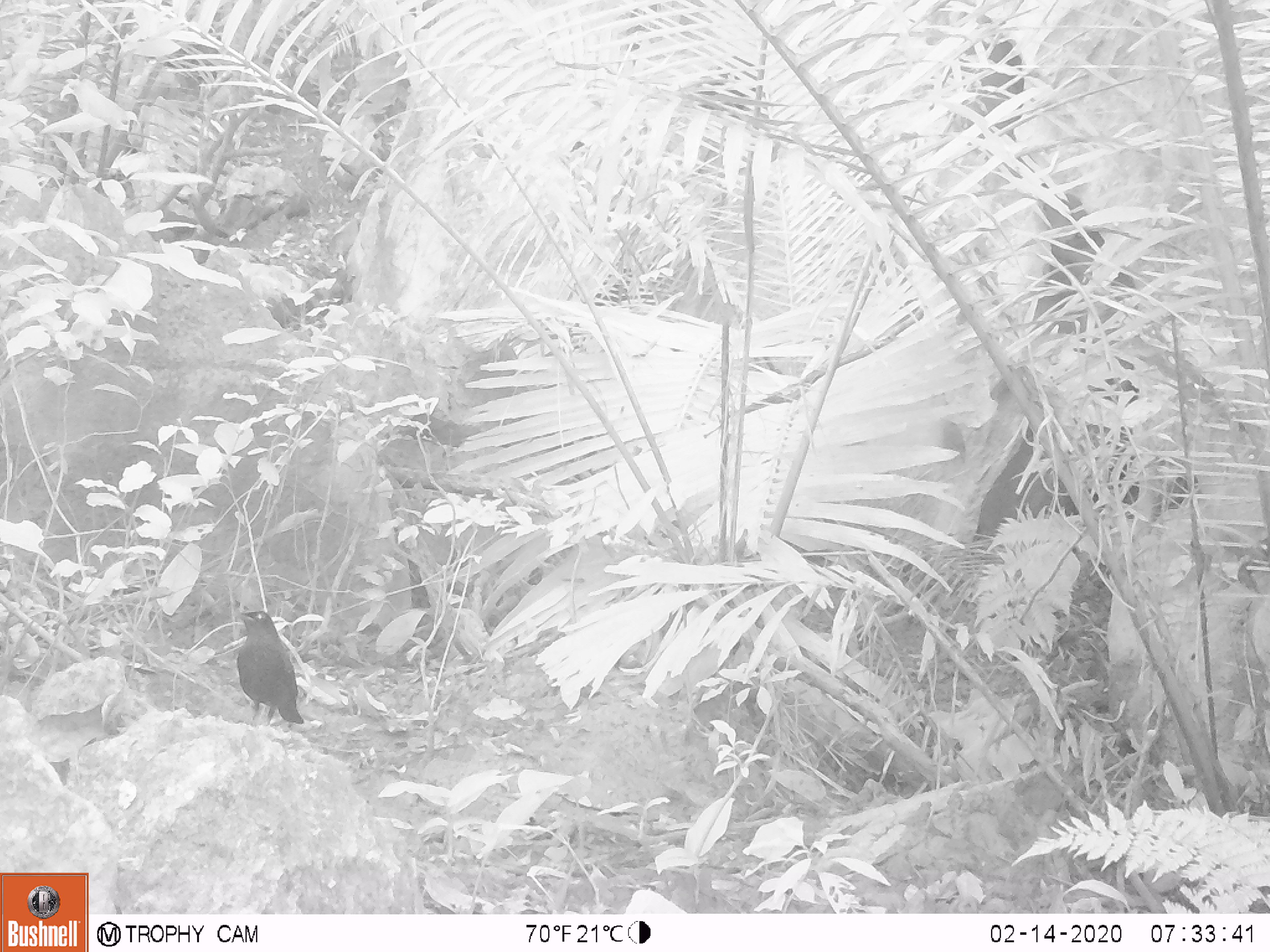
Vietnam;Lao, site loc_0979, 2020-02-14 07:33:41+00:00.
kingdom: Animalia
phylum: Chordata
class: Aves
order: Passeriformes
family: Muscicapidae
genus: Myophonus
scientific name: Myophonus caeruleus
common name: blue whistling thrush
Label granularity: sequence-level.